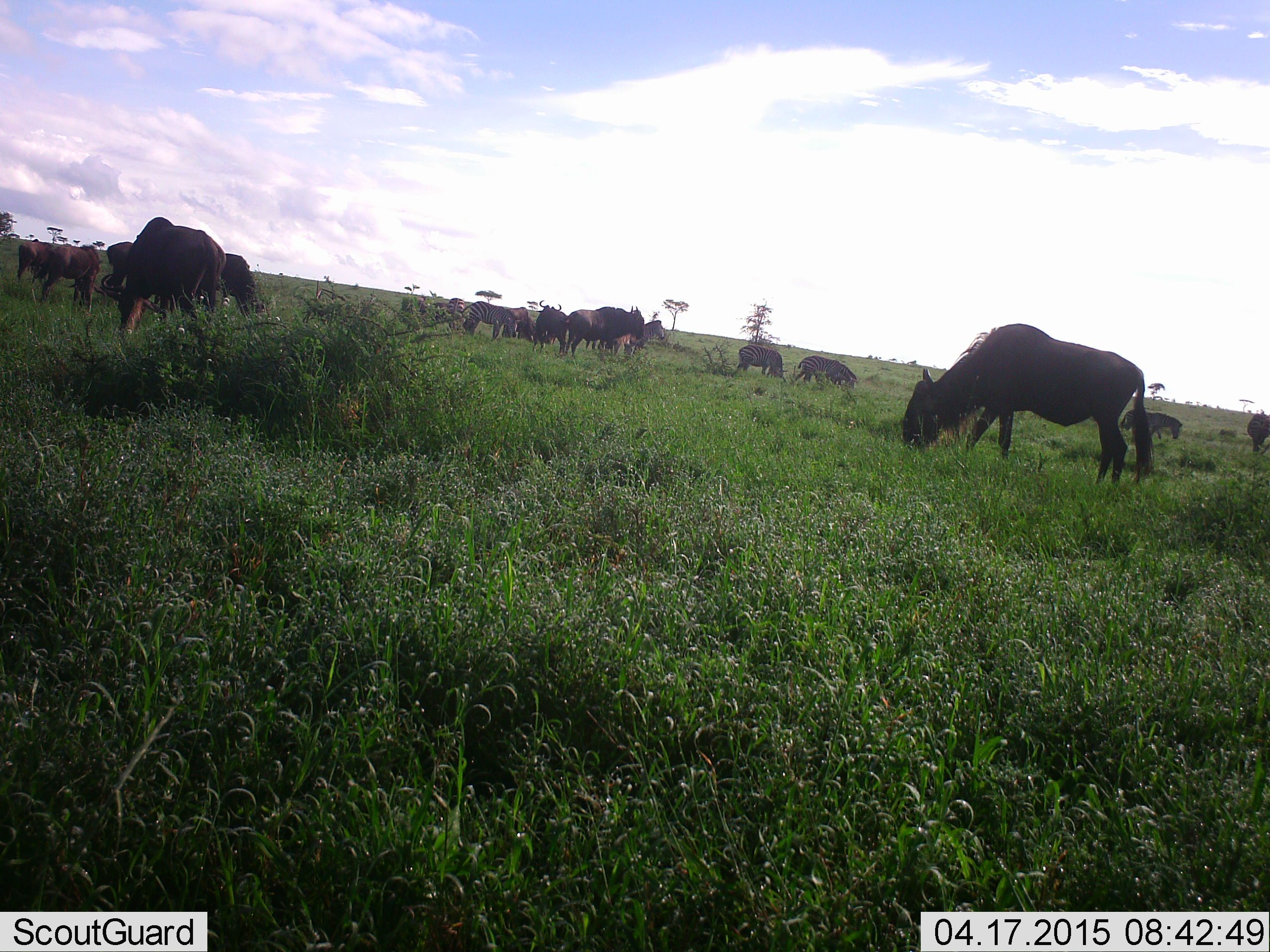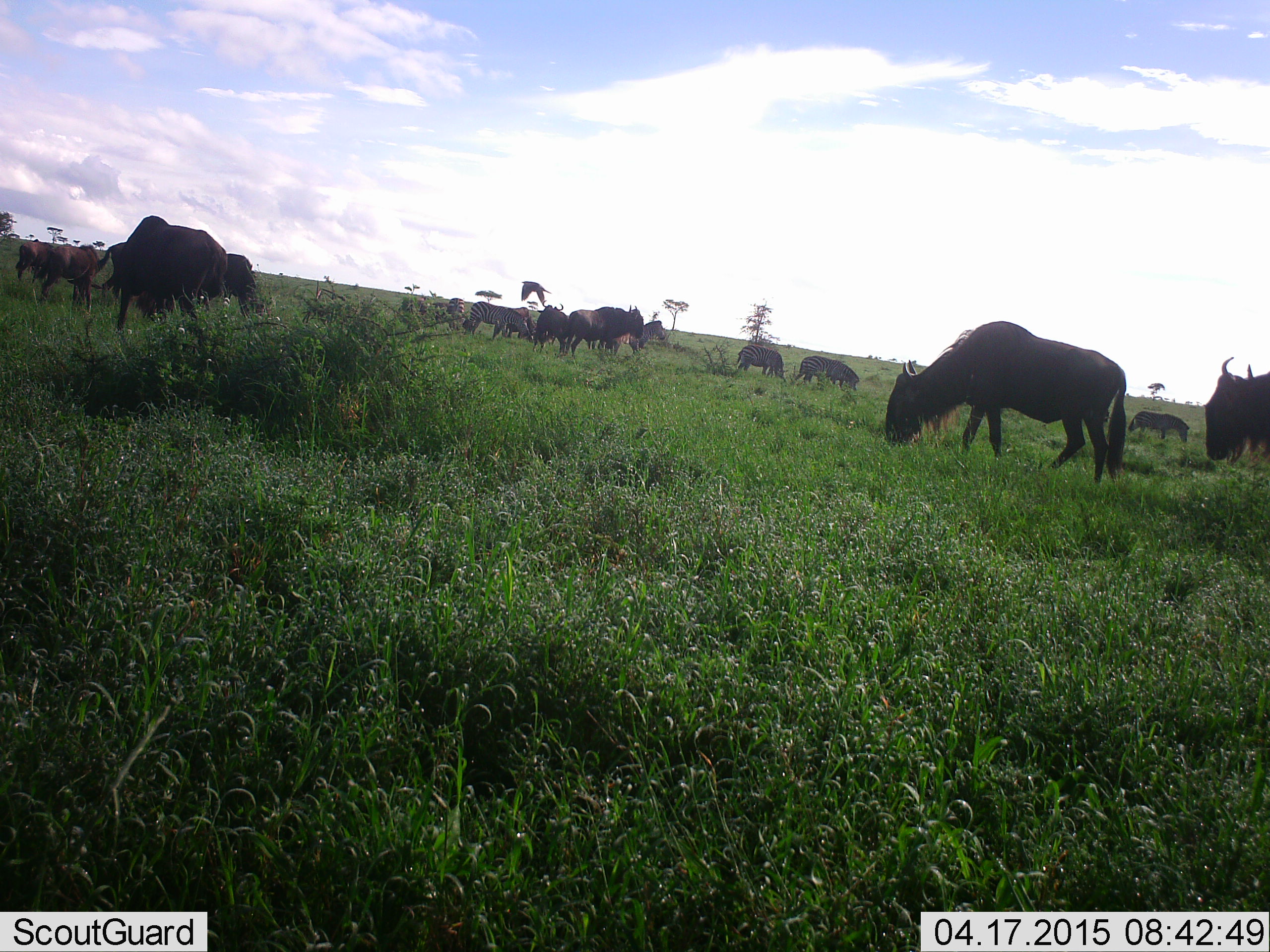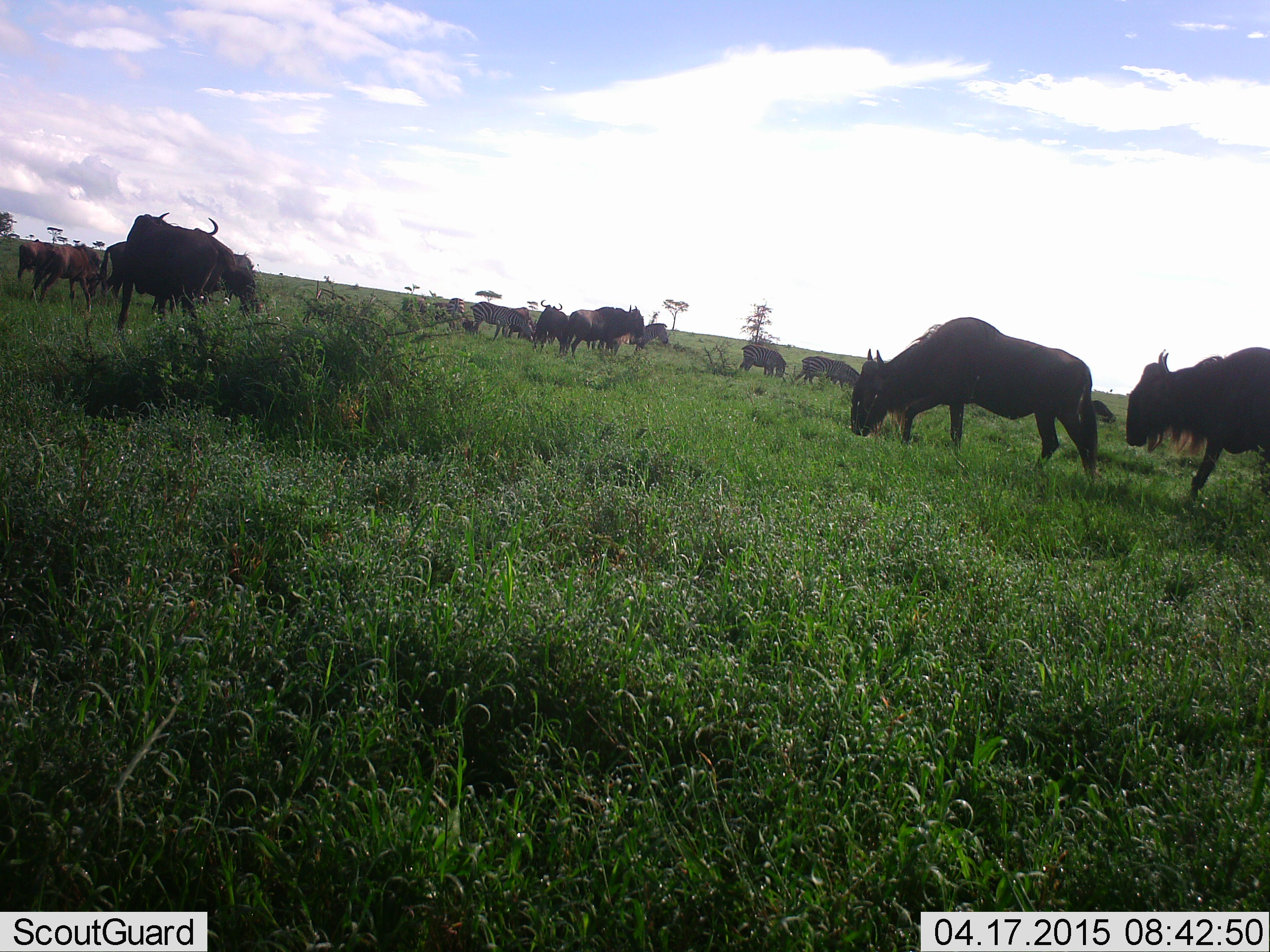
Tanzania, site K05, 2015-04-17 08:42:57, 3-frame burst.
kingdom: Animalia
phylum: Chordata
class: Mammalia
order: Artiodactyla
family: Bovidae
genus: Connochaetes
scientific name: Connochaetes taurinus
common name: blue wildebeest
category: wildebeest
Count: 11-50.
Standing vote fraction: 47%.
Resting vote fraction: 0%.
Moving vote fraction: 47%.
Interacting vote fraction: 7%.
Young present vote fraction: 0%.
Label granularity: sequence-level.